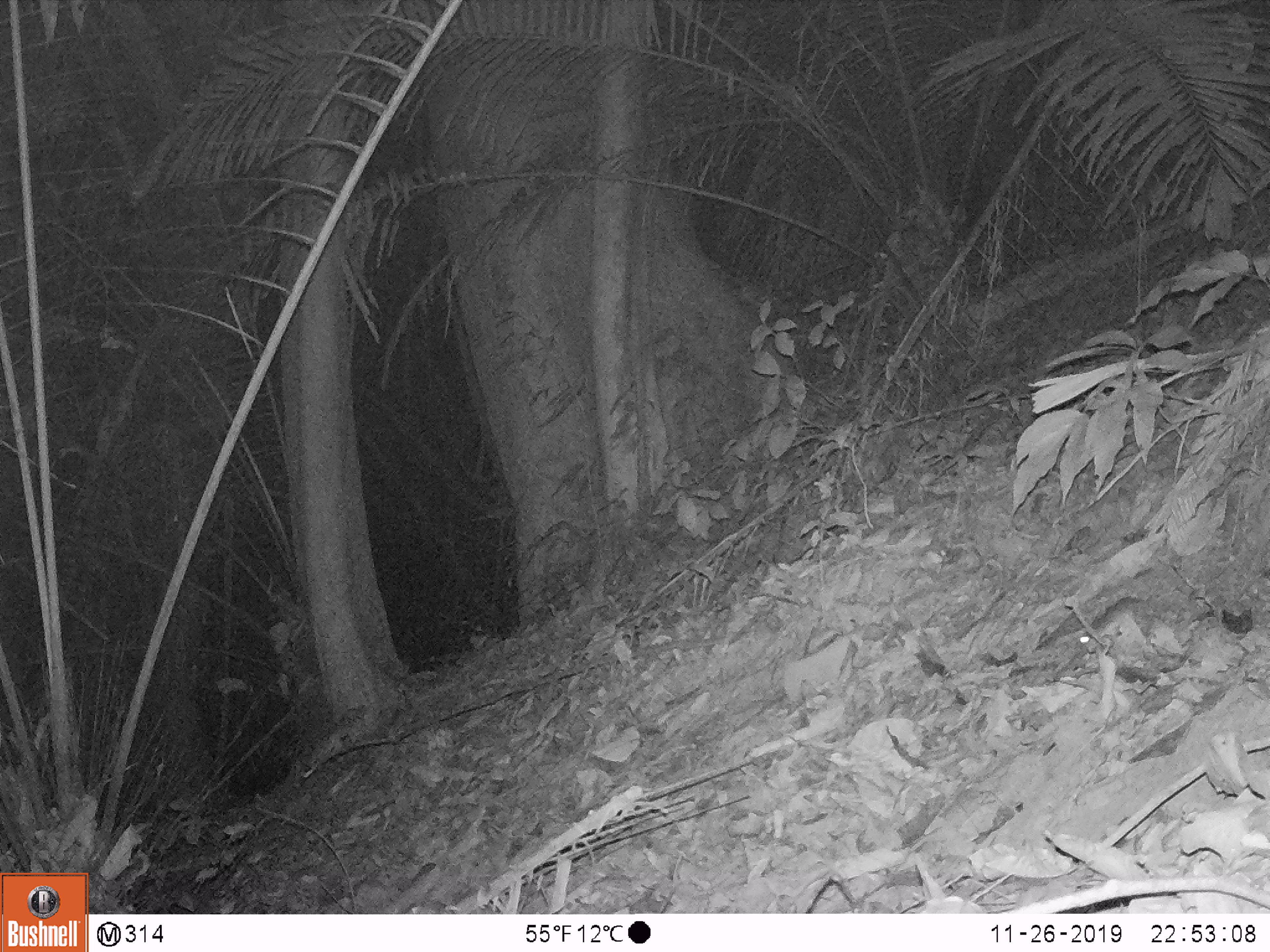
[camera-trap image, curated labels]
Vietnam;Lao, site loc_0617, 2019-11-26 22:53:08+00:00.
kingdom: Animalia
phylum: Chordata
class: Mammalia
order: Rodentia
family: Muridae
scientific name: Muridae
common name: old-world mice and rats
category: unidentified murid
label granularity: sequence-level